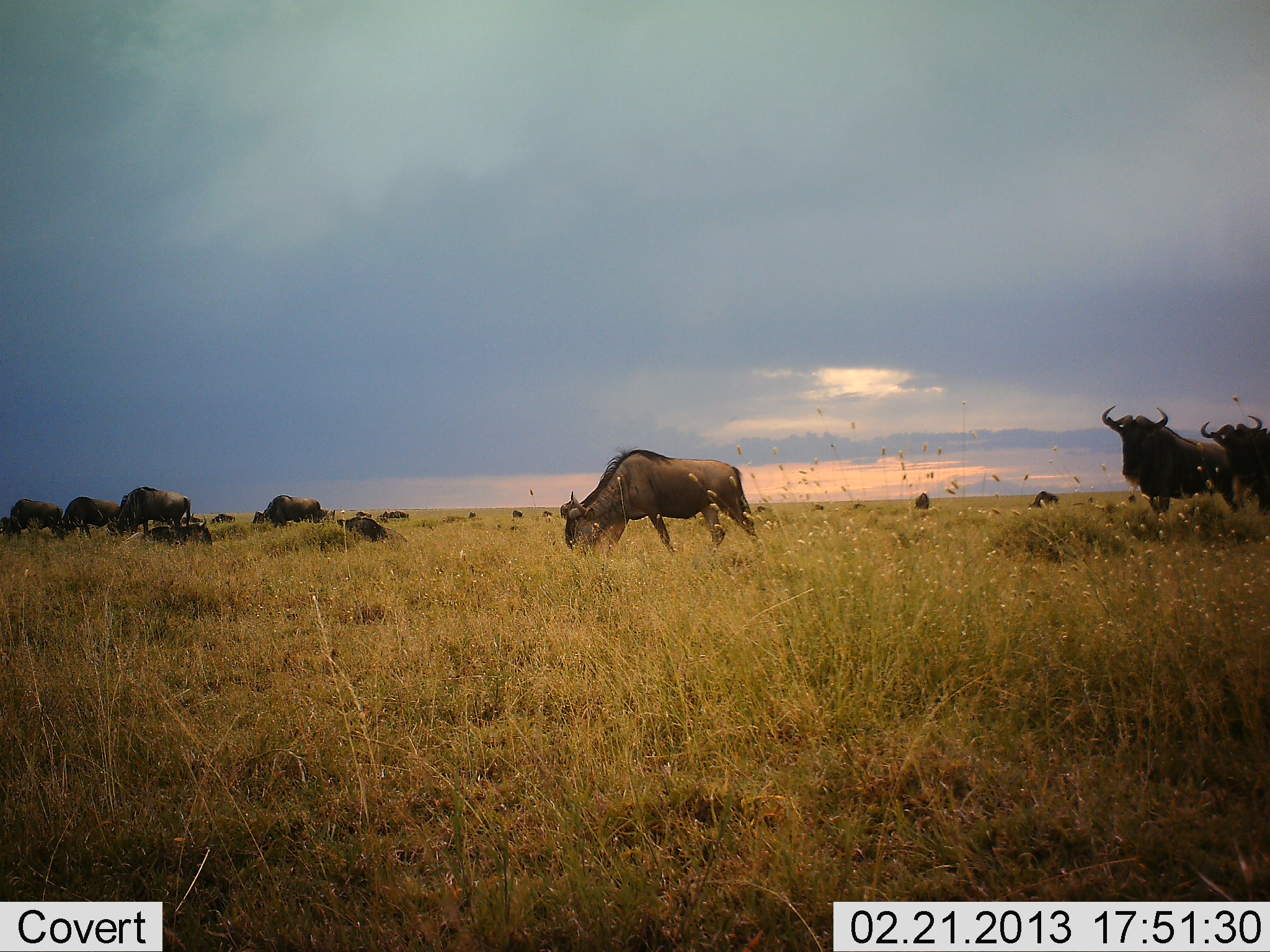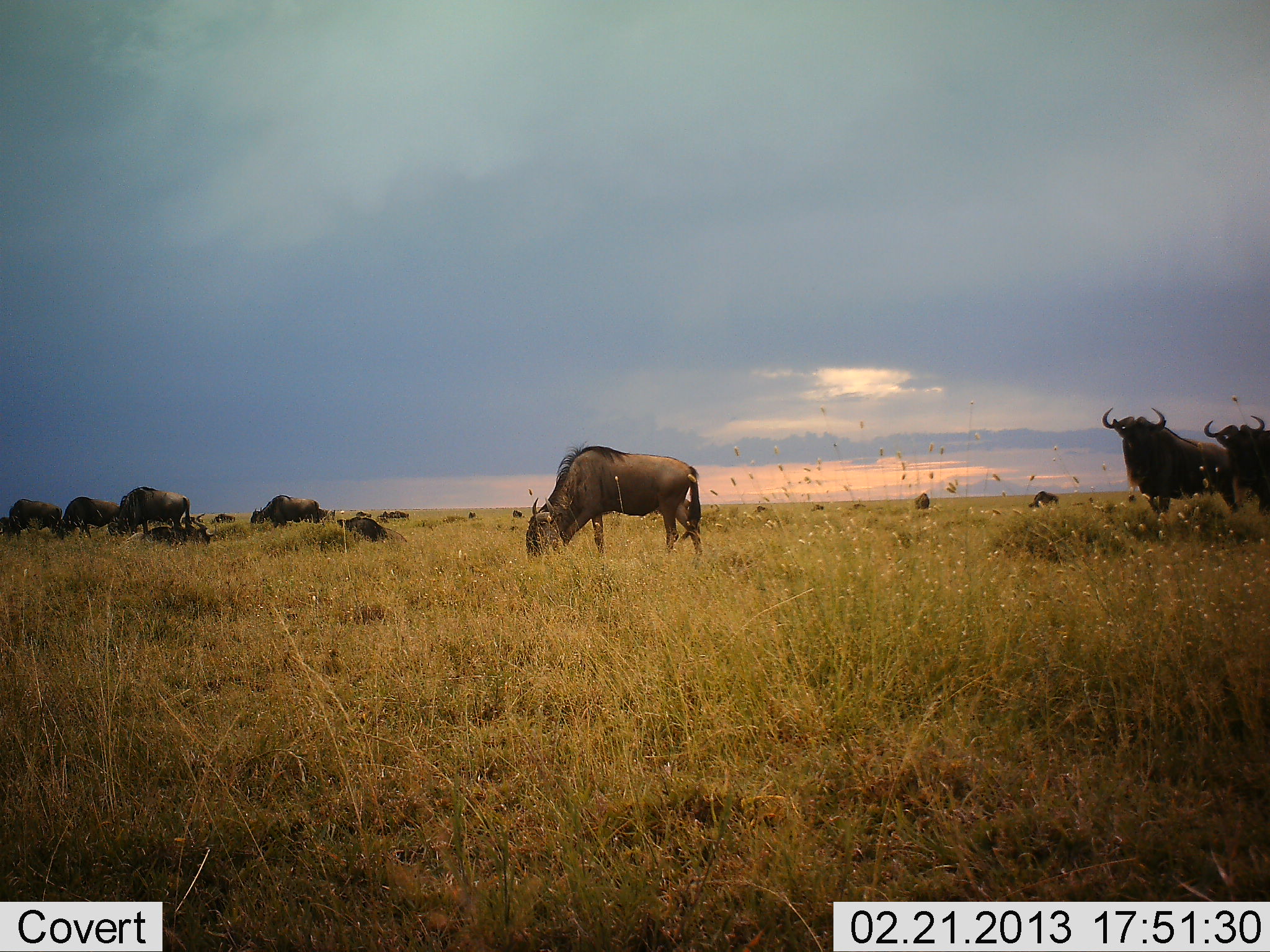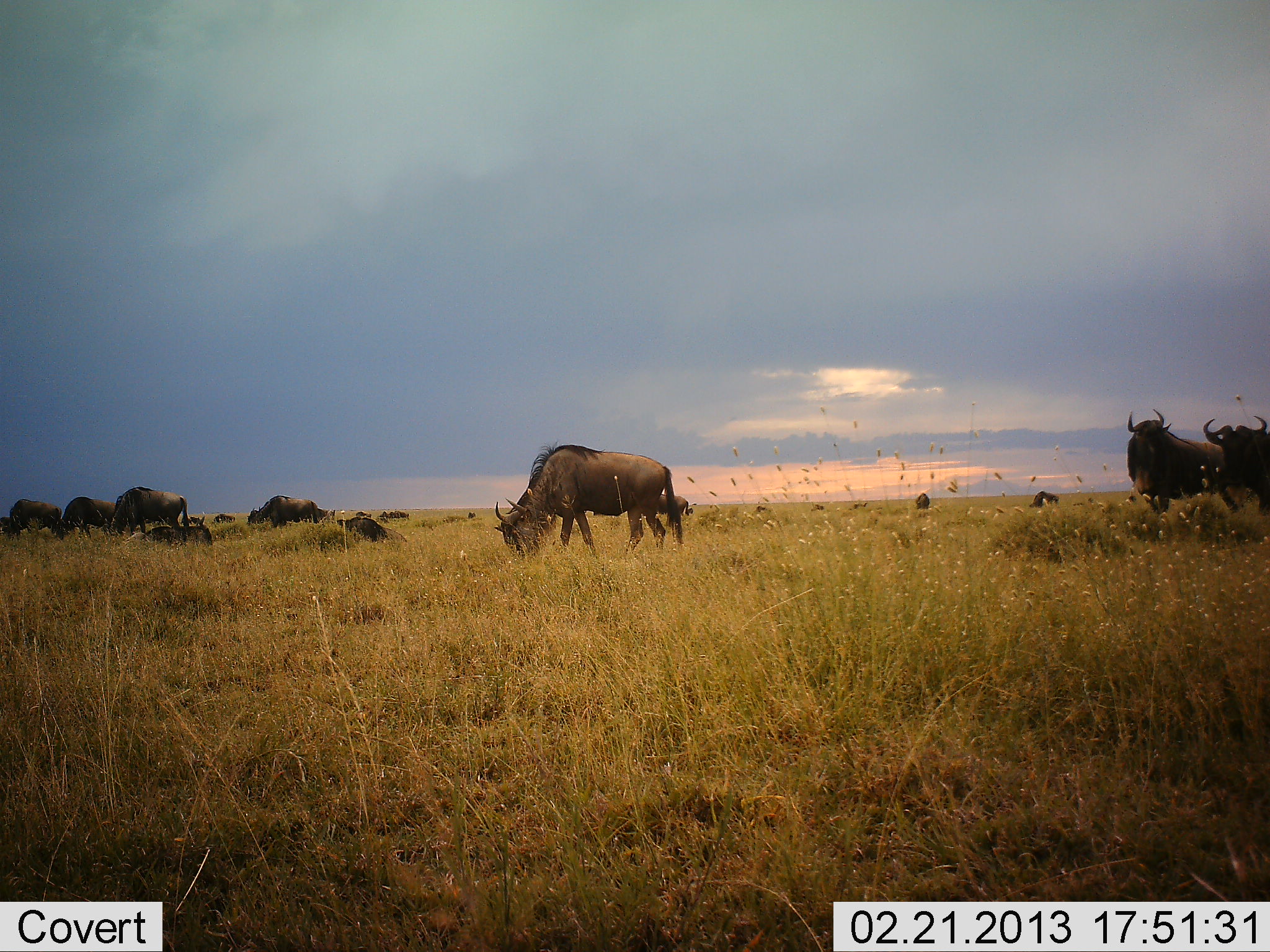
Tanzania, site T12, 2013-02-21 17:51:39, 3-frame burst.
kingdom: Animalia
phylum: Chordata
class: Mammalia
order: Artiodactyla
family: Bovidae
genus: Connochaetes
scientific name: Connochaetes taurinus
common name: blue wildebeest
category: wildebeest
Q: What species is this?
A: Wildebeest (blue wildebeest) (Connochaetes taurinus).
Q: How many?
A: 11-50.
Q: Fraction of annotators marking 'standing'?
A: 83%.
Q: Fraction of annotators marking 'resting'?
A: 43%.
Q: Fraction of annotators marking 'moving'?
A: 30%.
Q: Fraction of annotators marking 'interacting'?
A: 0%.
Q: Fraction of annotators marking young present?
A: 0%.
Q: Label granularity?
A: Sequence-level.